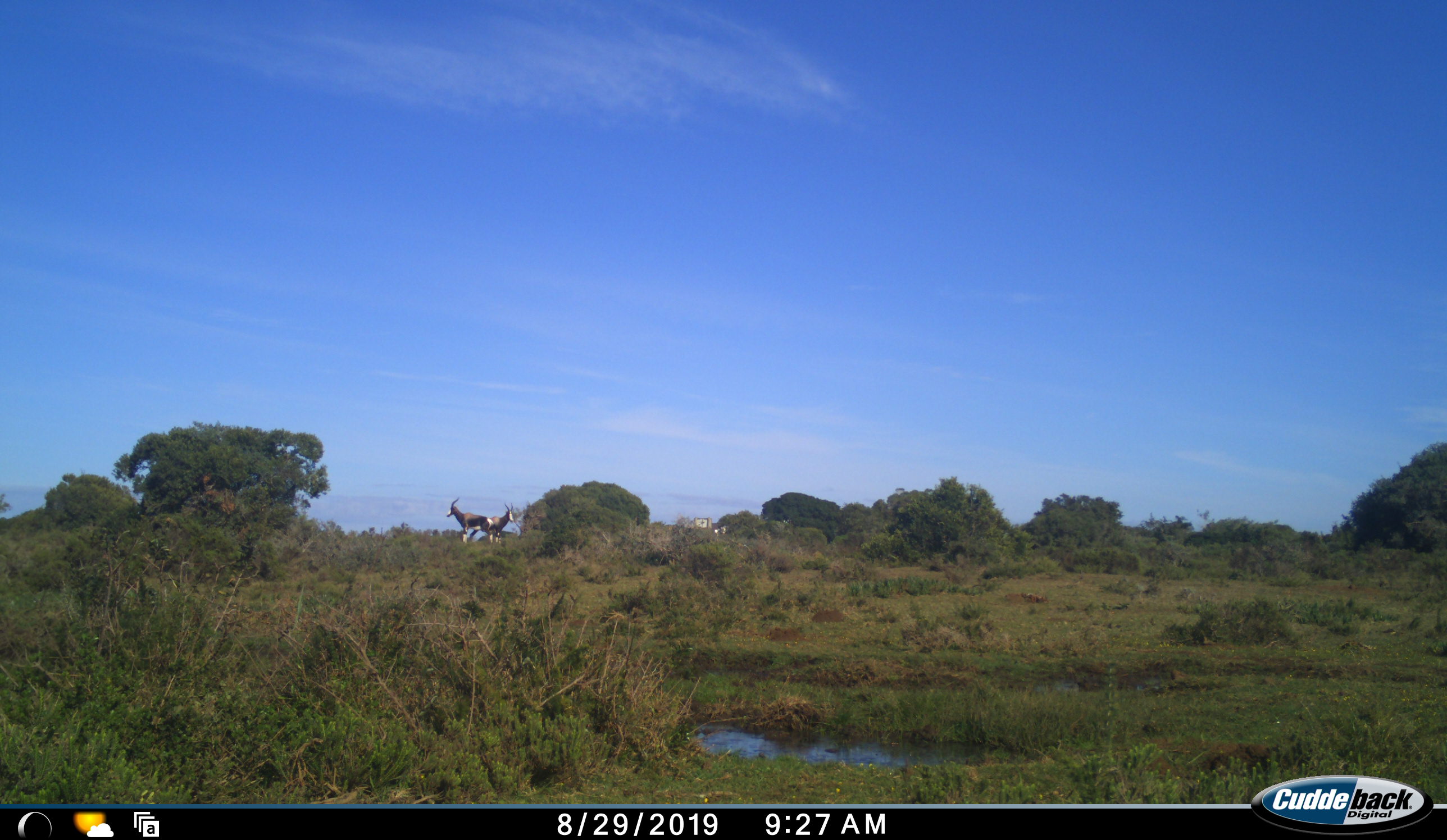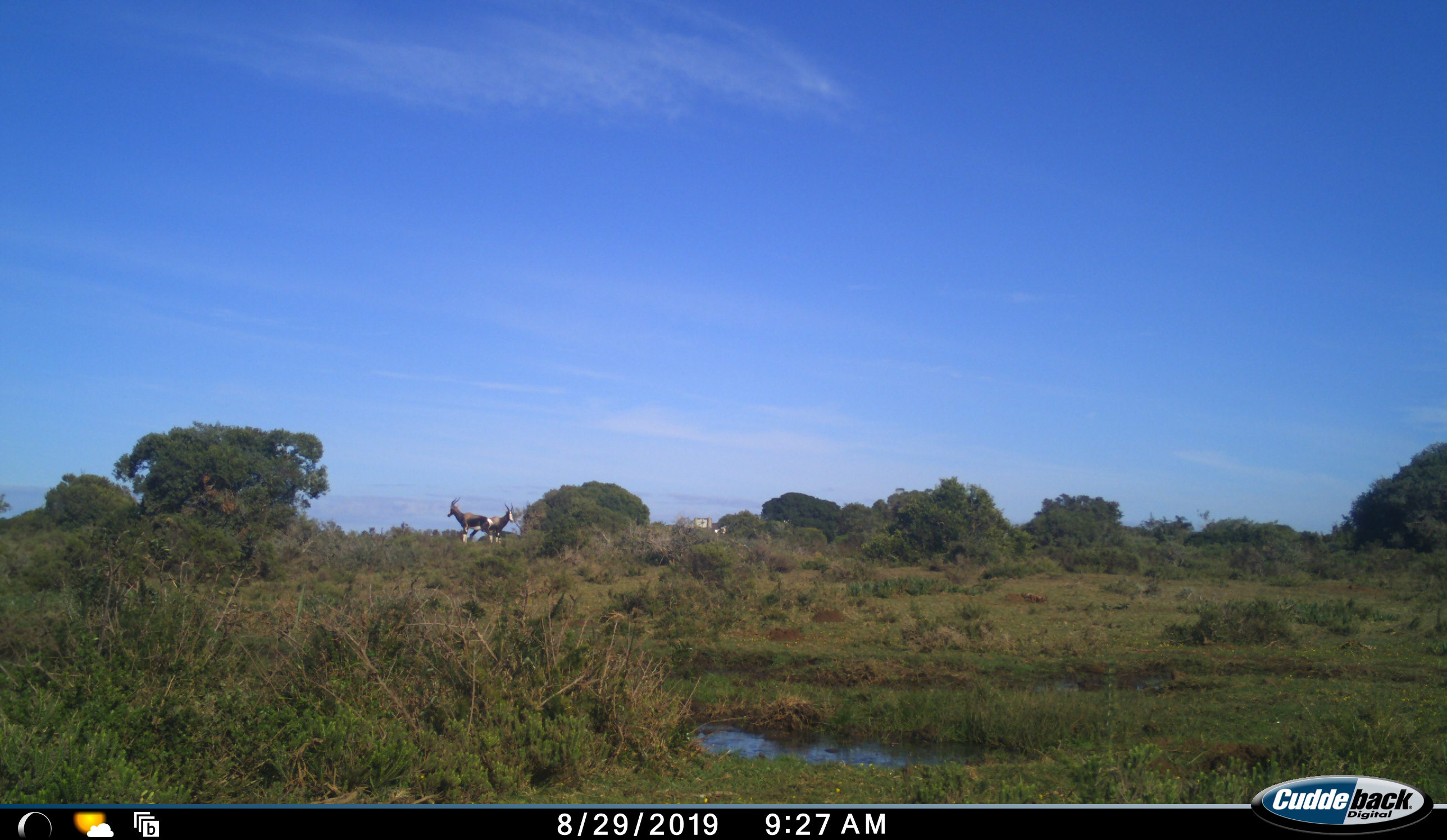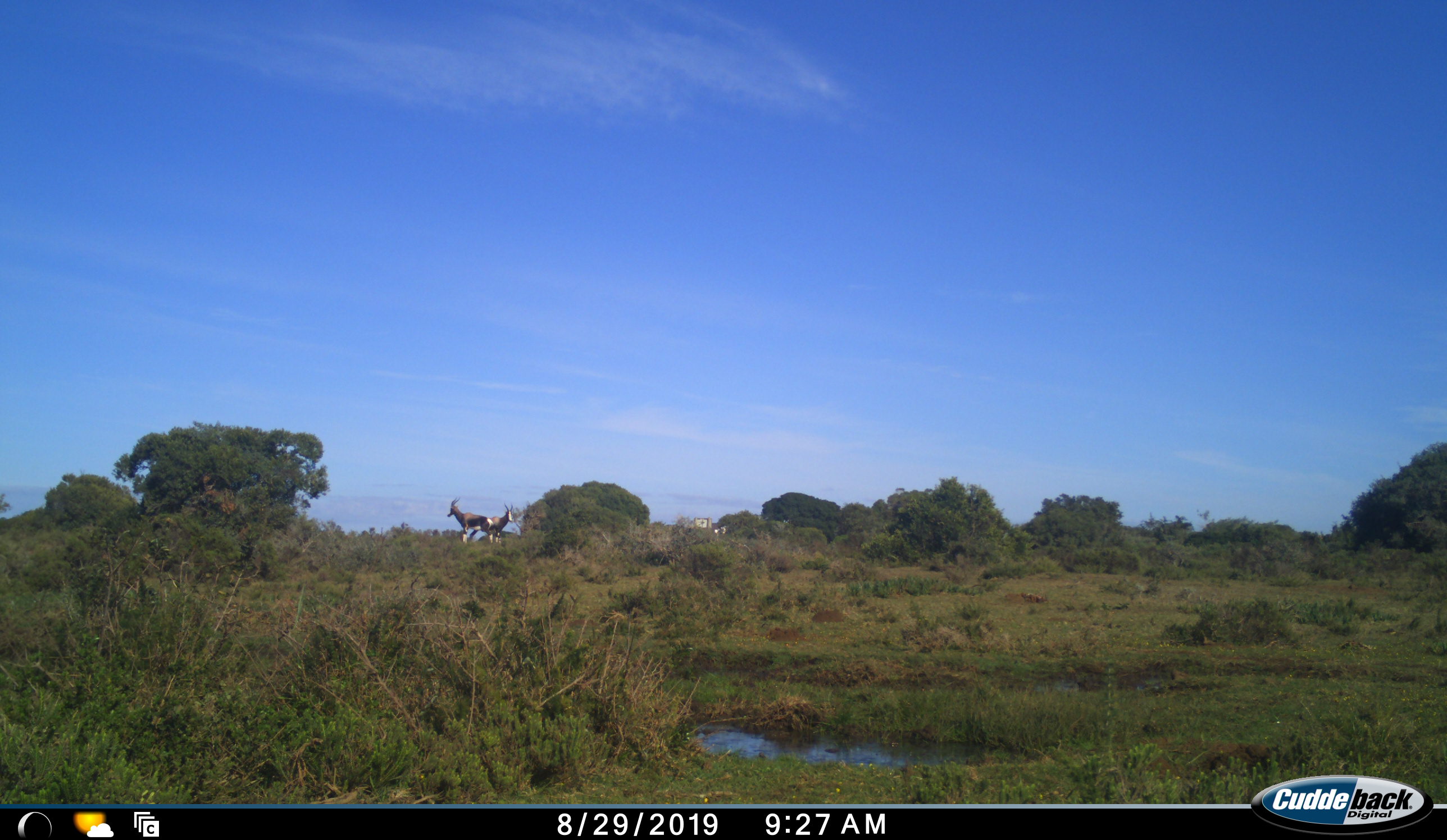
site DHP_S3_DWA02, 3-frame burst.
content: unidentified animal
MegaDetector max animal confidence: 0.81